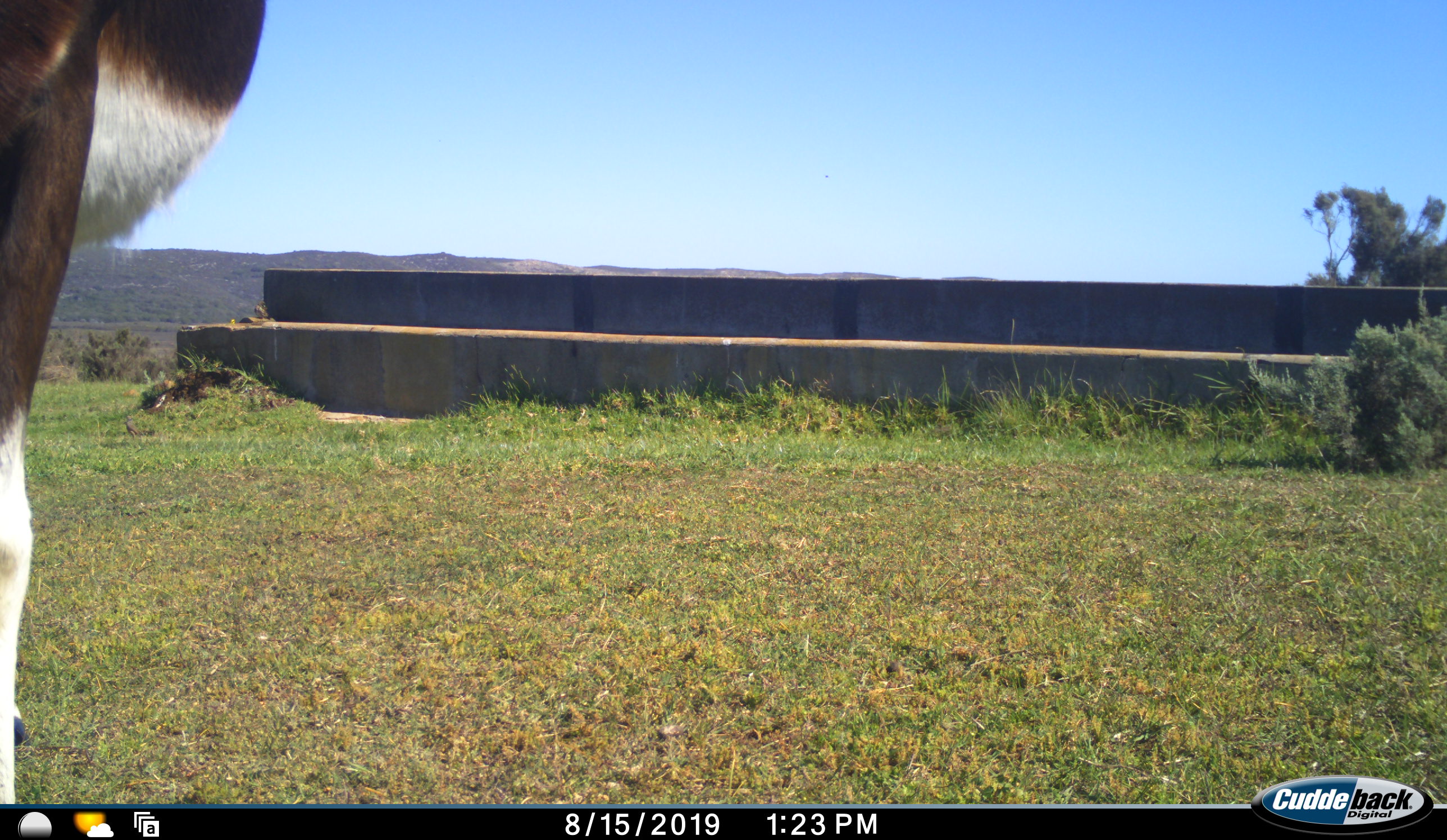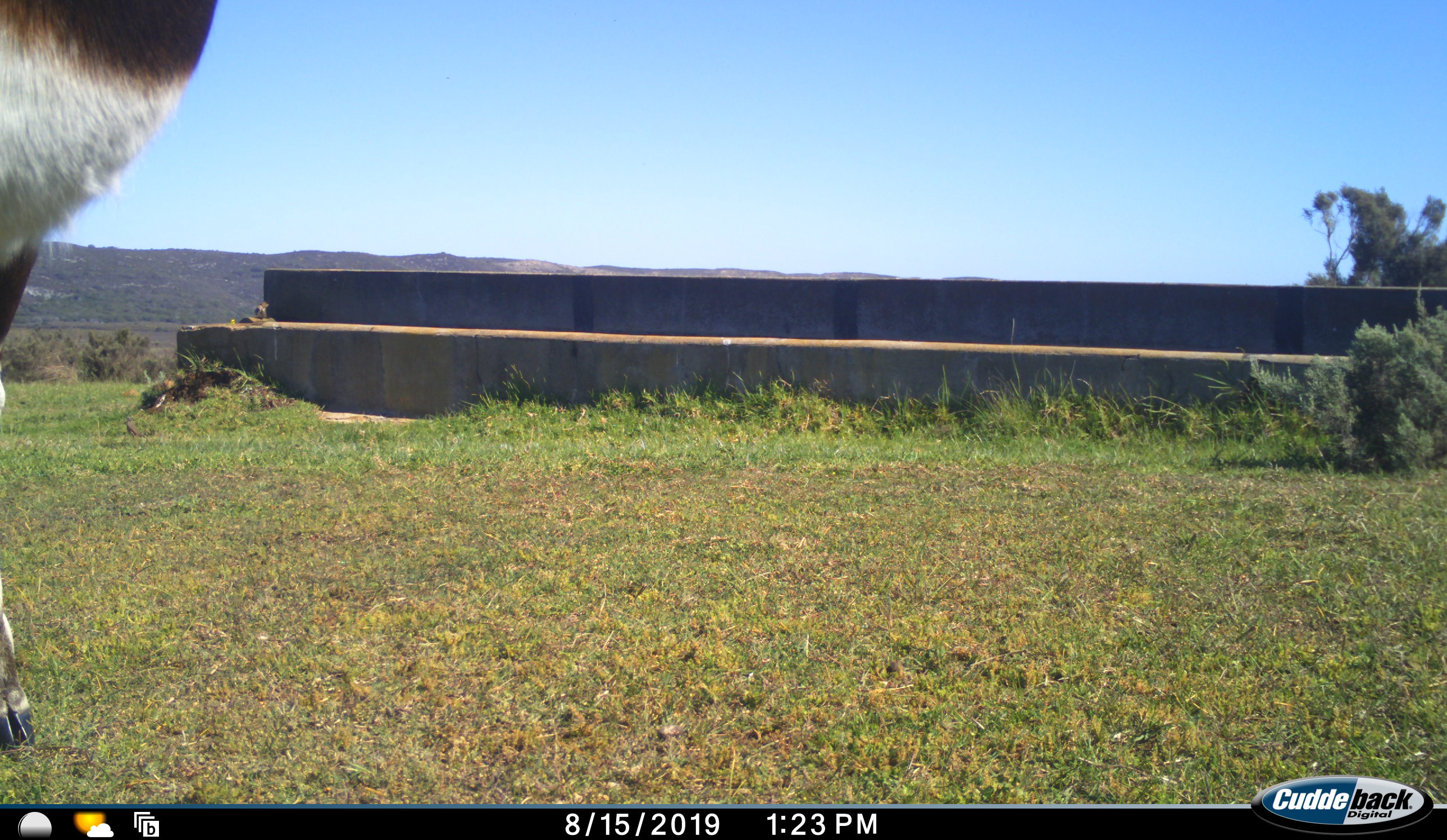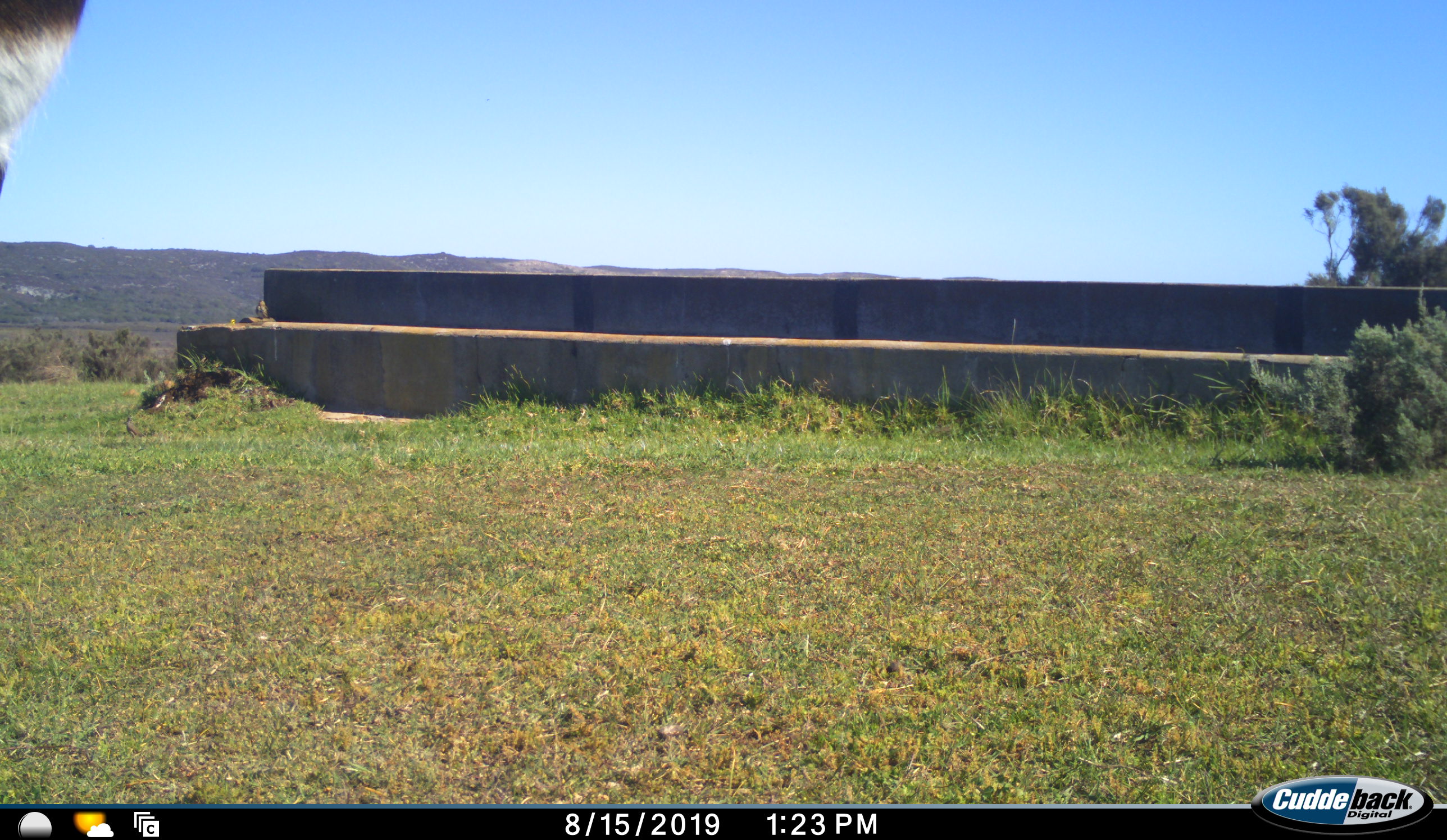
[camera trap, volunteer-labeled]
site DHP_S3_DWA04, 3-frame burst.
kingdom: Animalia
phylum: Chordata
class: Mammalia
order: Artiodactyla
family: Bovidae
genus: Damaliscus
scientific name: Damaliscus pygargus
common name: bontebok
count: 1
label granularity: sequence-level